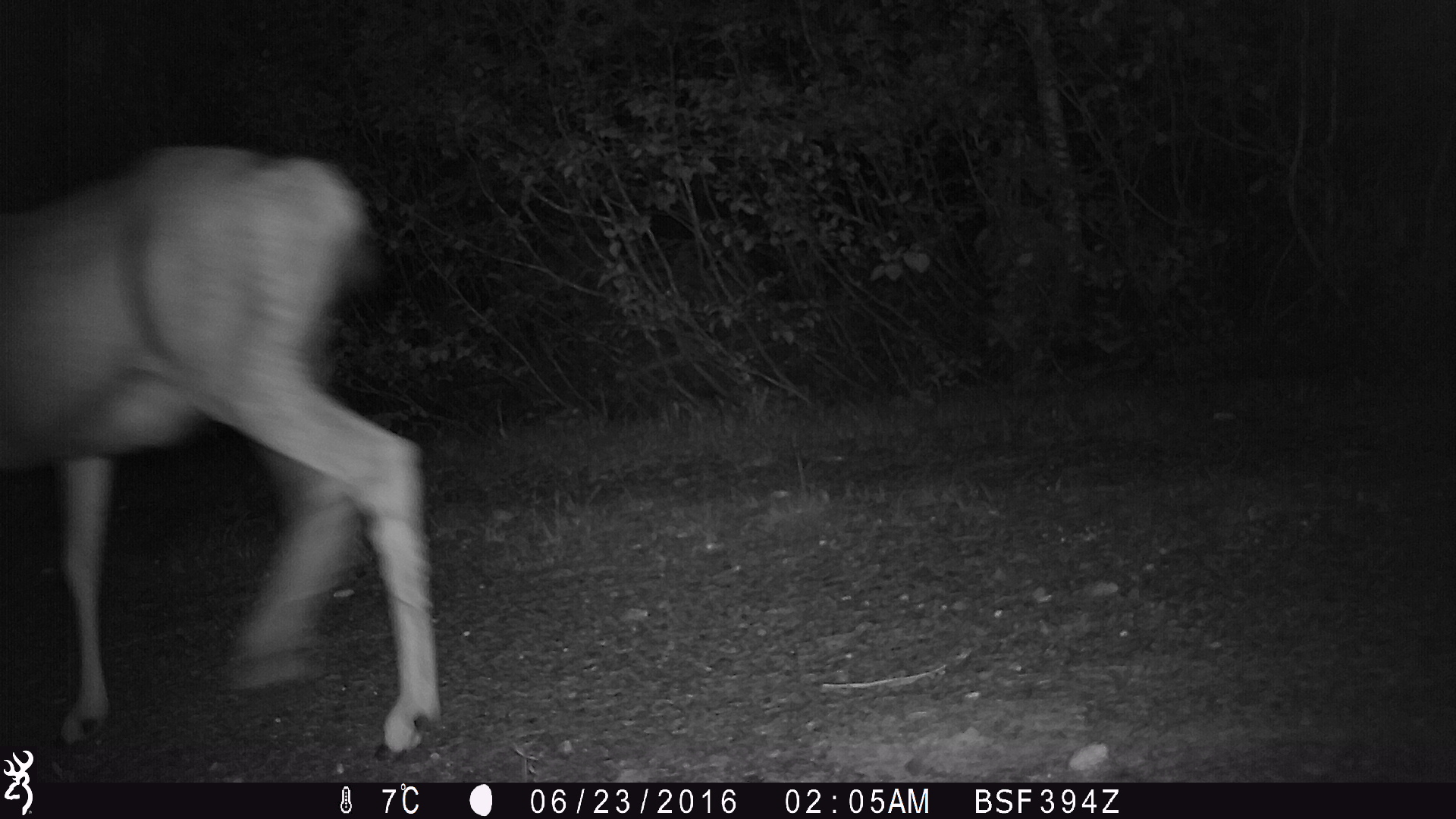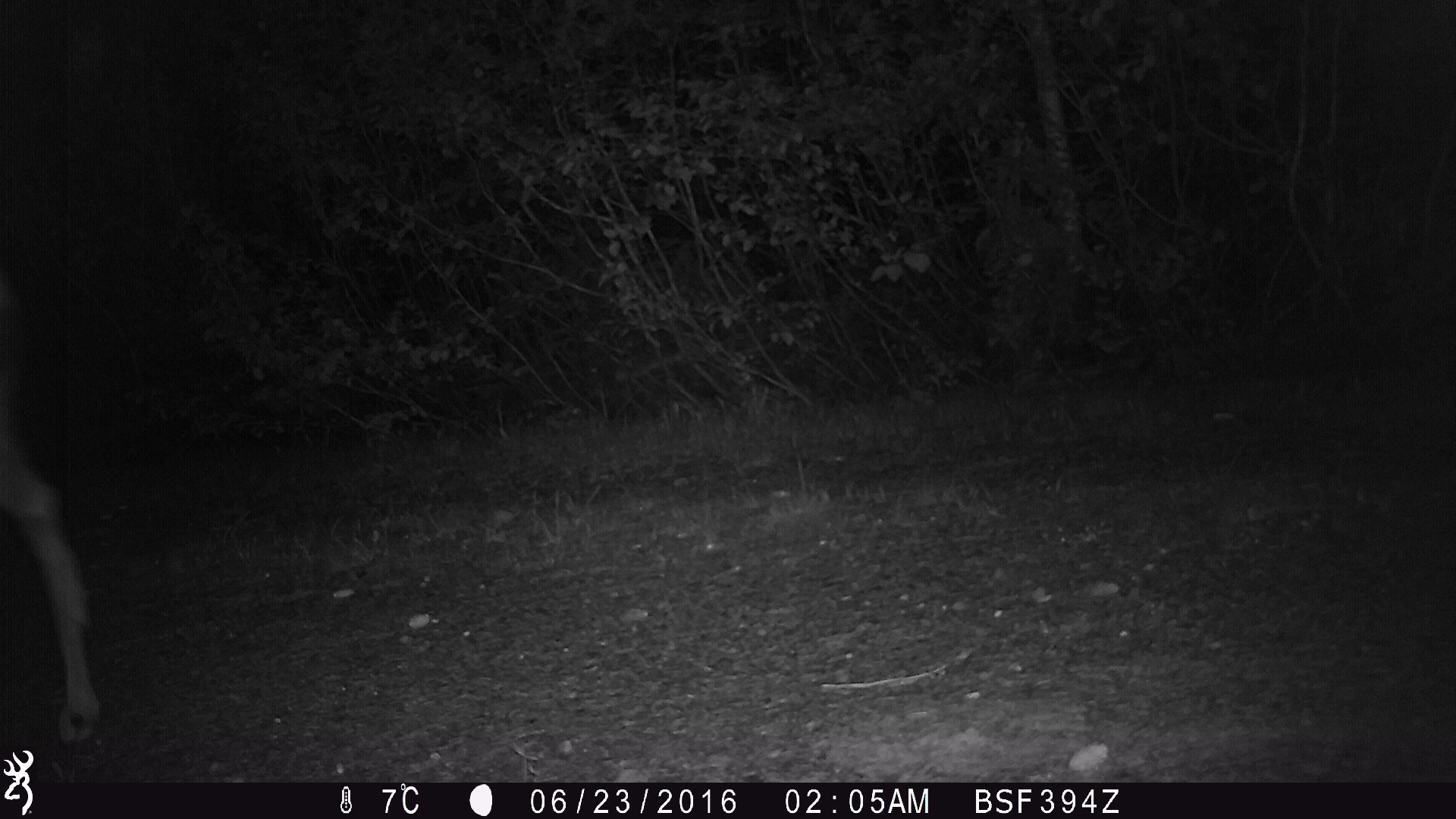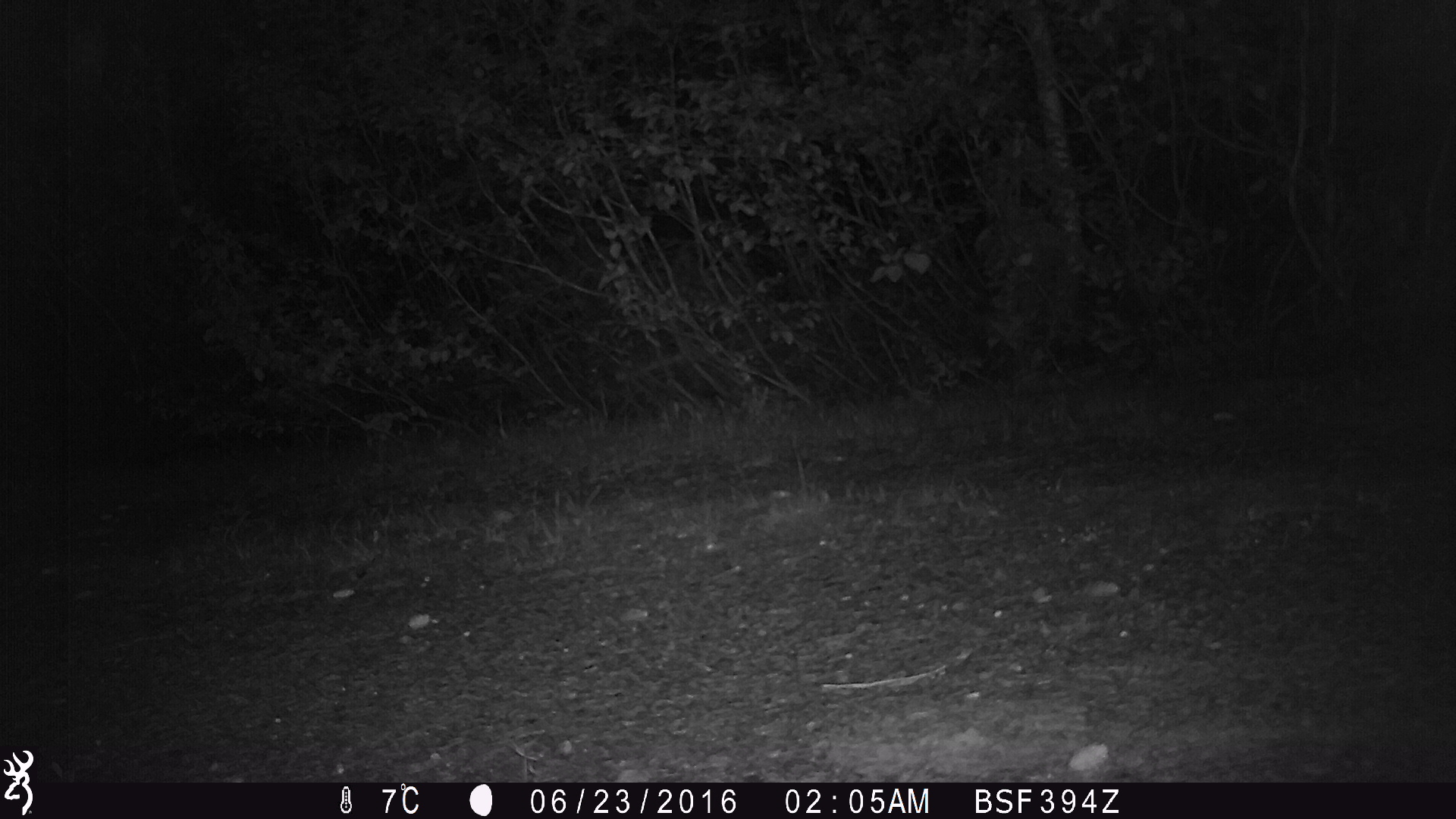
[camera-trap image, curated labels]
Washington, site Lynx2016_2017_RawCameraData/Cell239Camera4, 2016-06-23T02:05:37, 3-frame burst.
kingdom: Animalia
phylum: Chordata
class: Mammalia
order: Artiodactyla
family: Cervidae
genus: Odocoileus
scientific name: Odocoileus hemionus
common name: mule deer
Odocoileus hemionus (mule deer). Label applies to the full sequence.